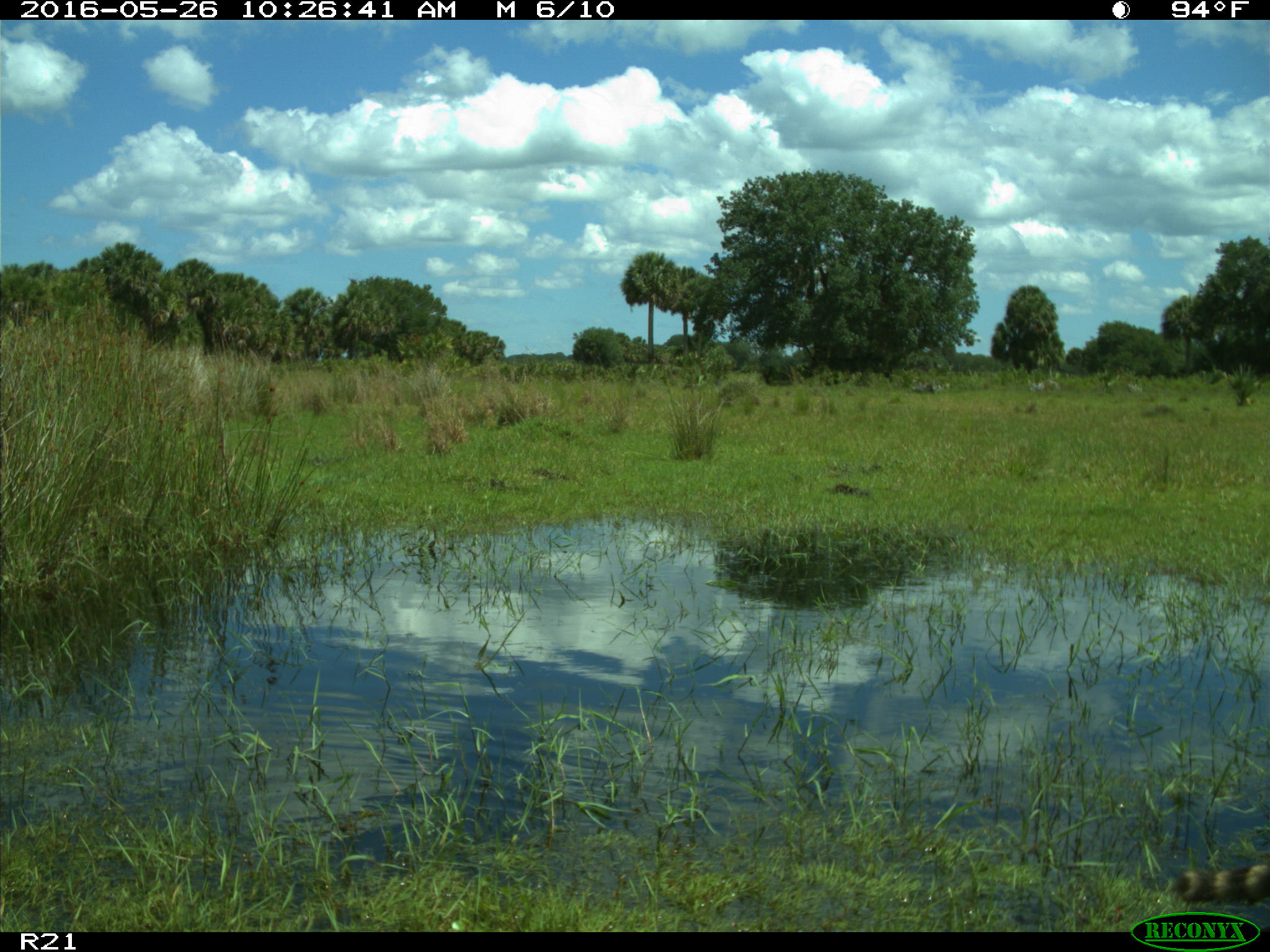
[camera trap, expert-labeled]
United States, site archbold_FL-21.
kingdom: Animalia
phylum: Chordata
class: Mammalia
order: Carnivora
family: Procyonidae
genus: Procyon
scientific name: Procyon lotor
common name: common raccoon